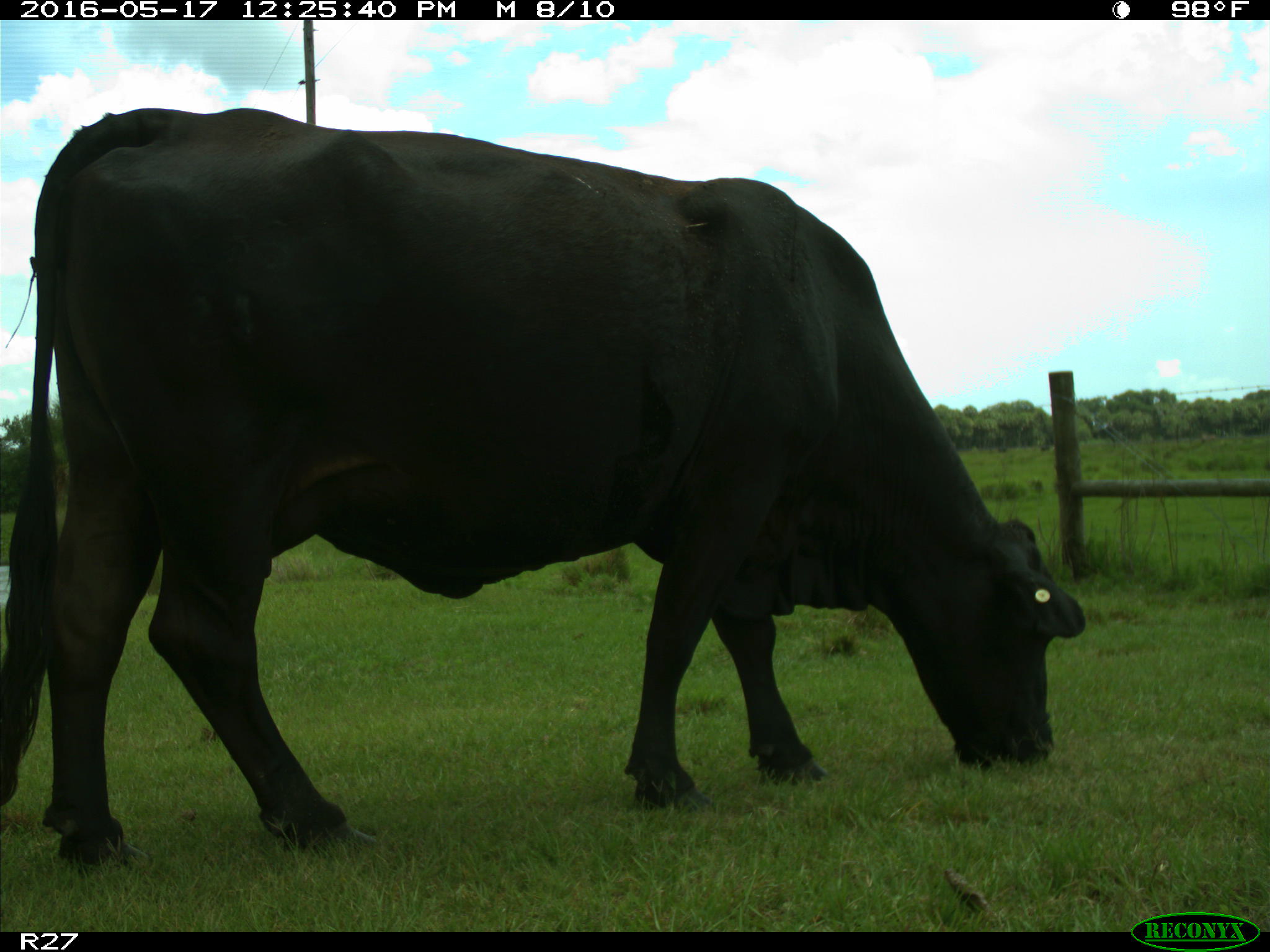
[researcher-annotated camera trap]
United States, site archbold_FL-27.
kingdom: Animalia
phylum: Chordata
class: Mammalia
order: Artiodactyla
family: Bovidae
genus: Bos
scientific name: Bos taurus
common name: domestic cow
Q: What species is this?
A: Bos taurus (domestic cow).